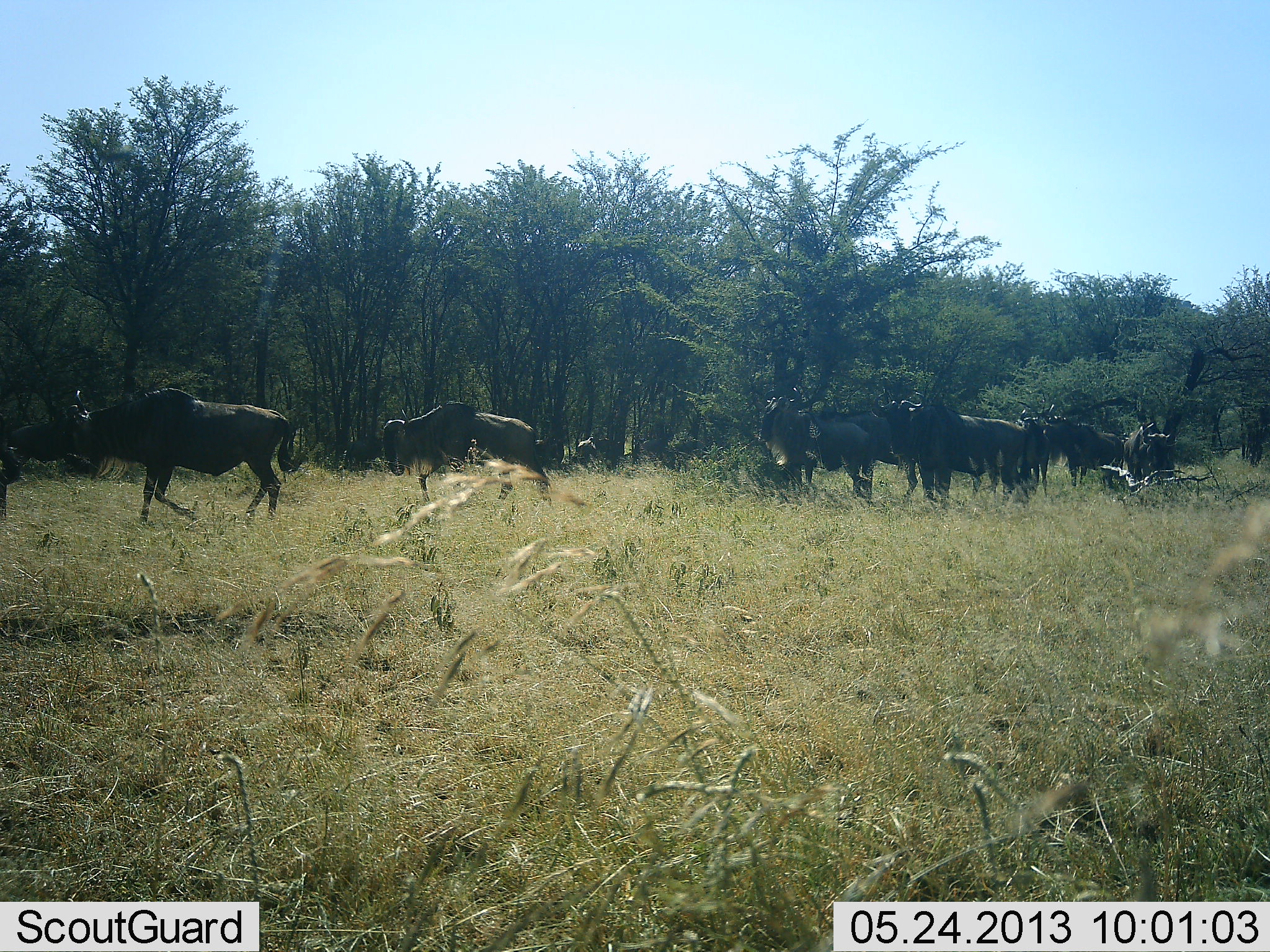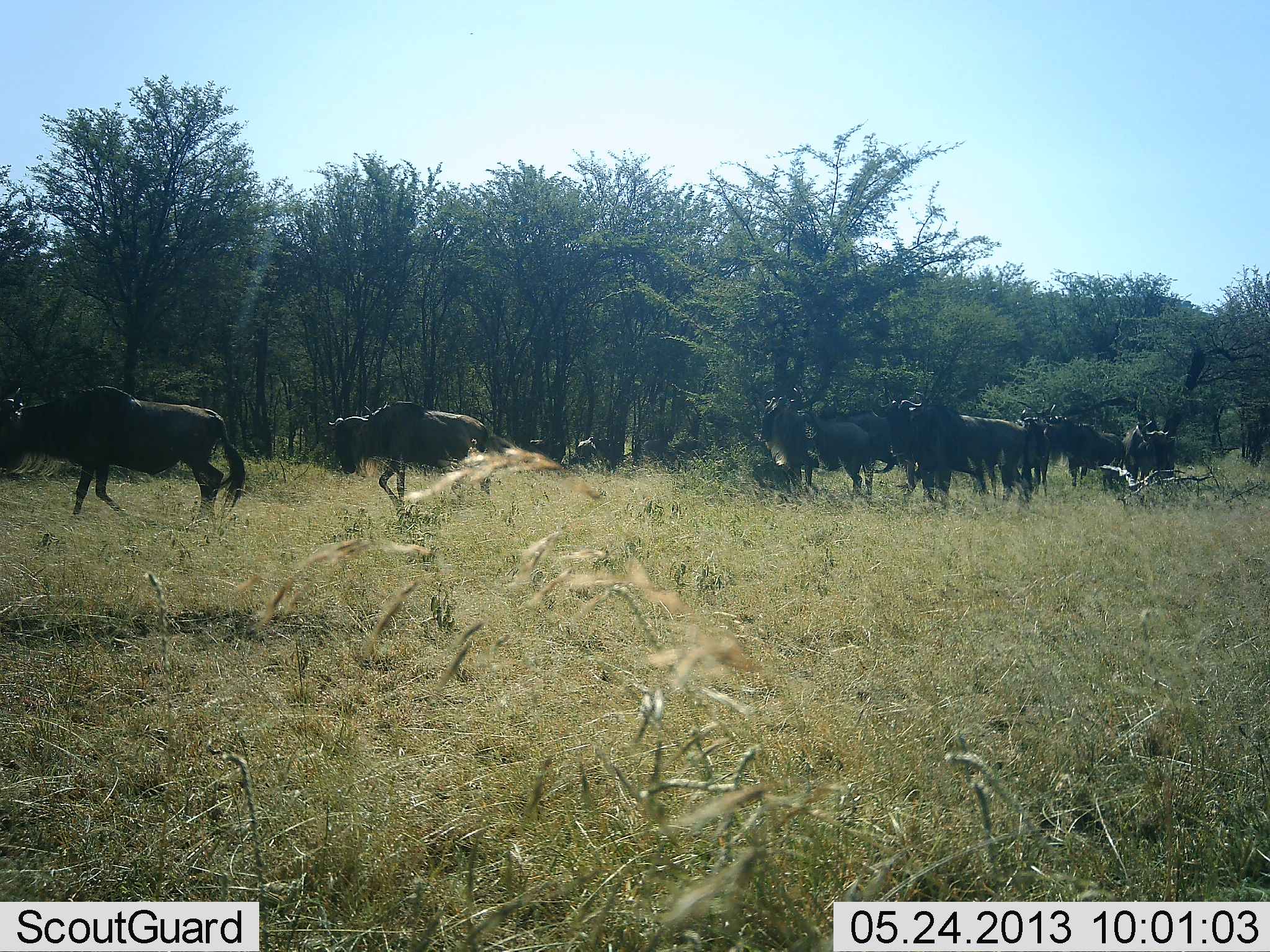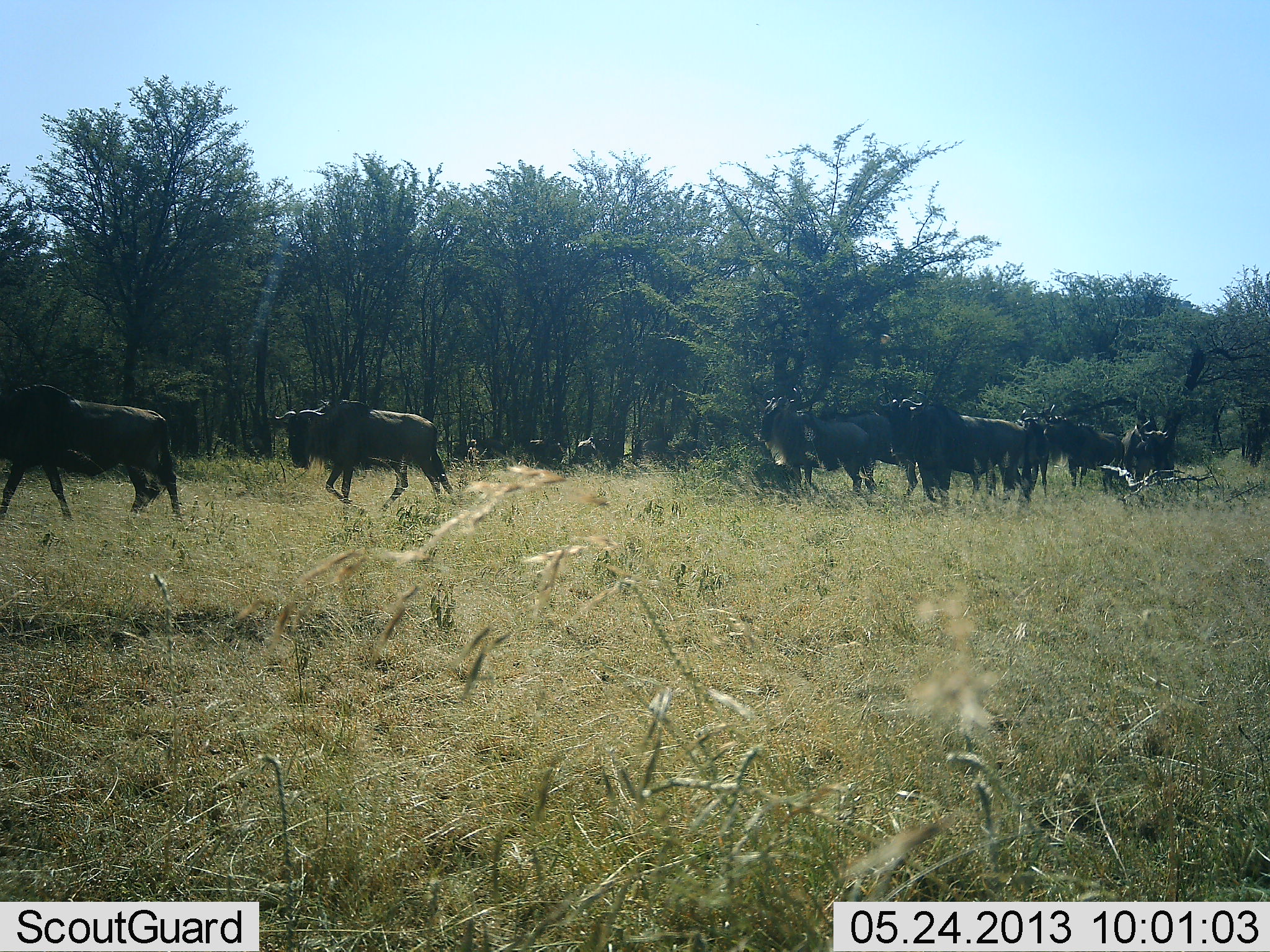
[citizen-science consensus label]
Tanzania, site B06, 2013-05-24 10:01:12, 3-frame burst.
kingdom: Animalia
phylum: Chordata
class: Mammalia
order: Artiodactyla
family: Bovidae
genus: Connochaetes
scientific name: Connochaetes taurinus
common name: blue wildebeest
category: wildebeest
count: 9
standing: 50%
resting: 20%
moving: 90%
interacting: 0%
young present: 10%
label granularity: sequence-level